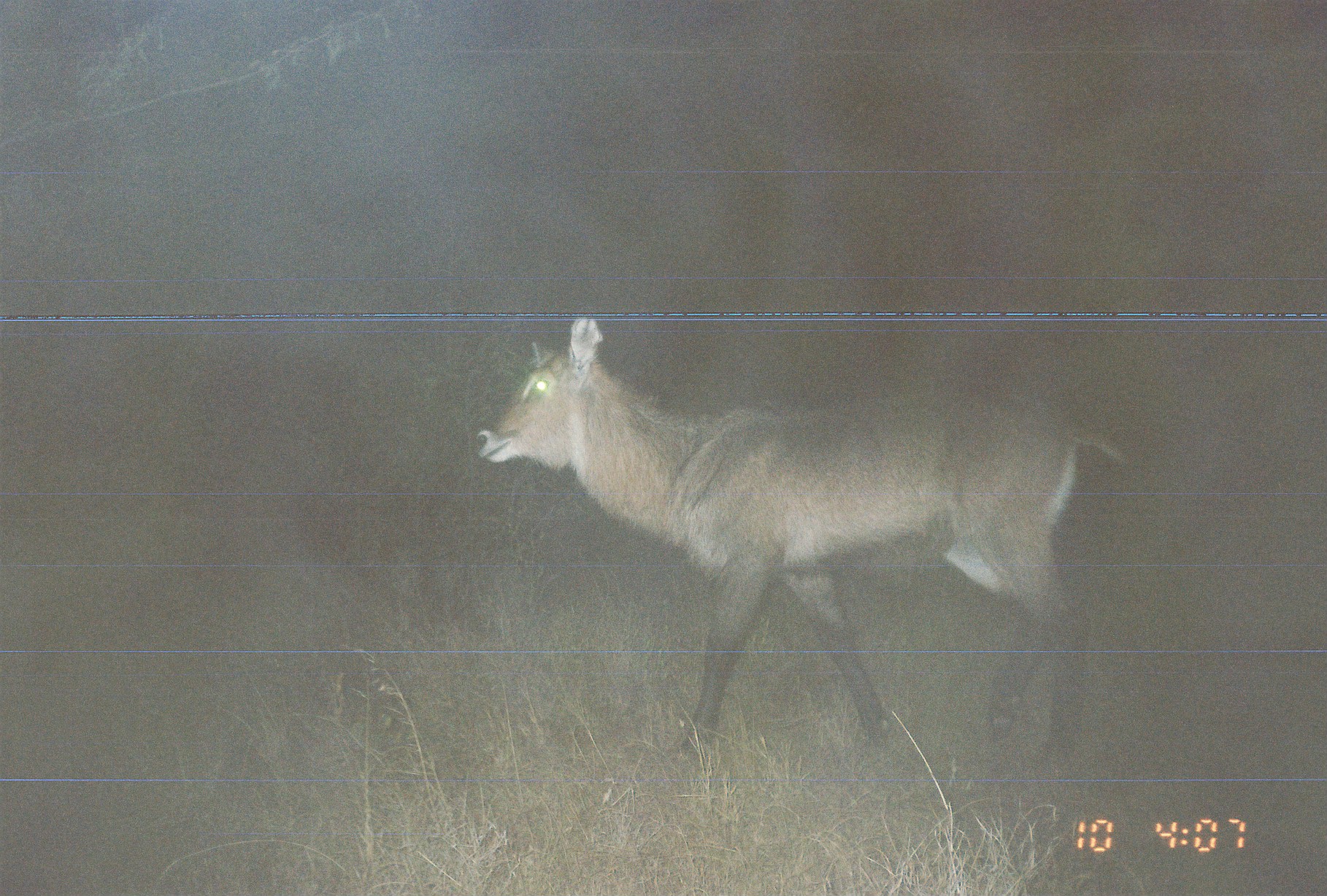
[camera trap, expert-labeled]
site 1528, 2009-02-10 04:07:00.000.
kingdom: Animalia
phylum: Chordata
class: Mammalia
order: Artiodactyla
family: Bovidae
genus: Kobus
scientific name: Kobus ellipsiprymnus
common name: waterbuck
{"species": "Kobus ellipsiprymnus (waterbuck)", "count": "1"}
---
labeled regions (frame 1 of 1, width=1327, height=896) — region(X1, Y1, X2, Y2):
kobus ellipsiprymnus: region(469, 315, 1132, 769)